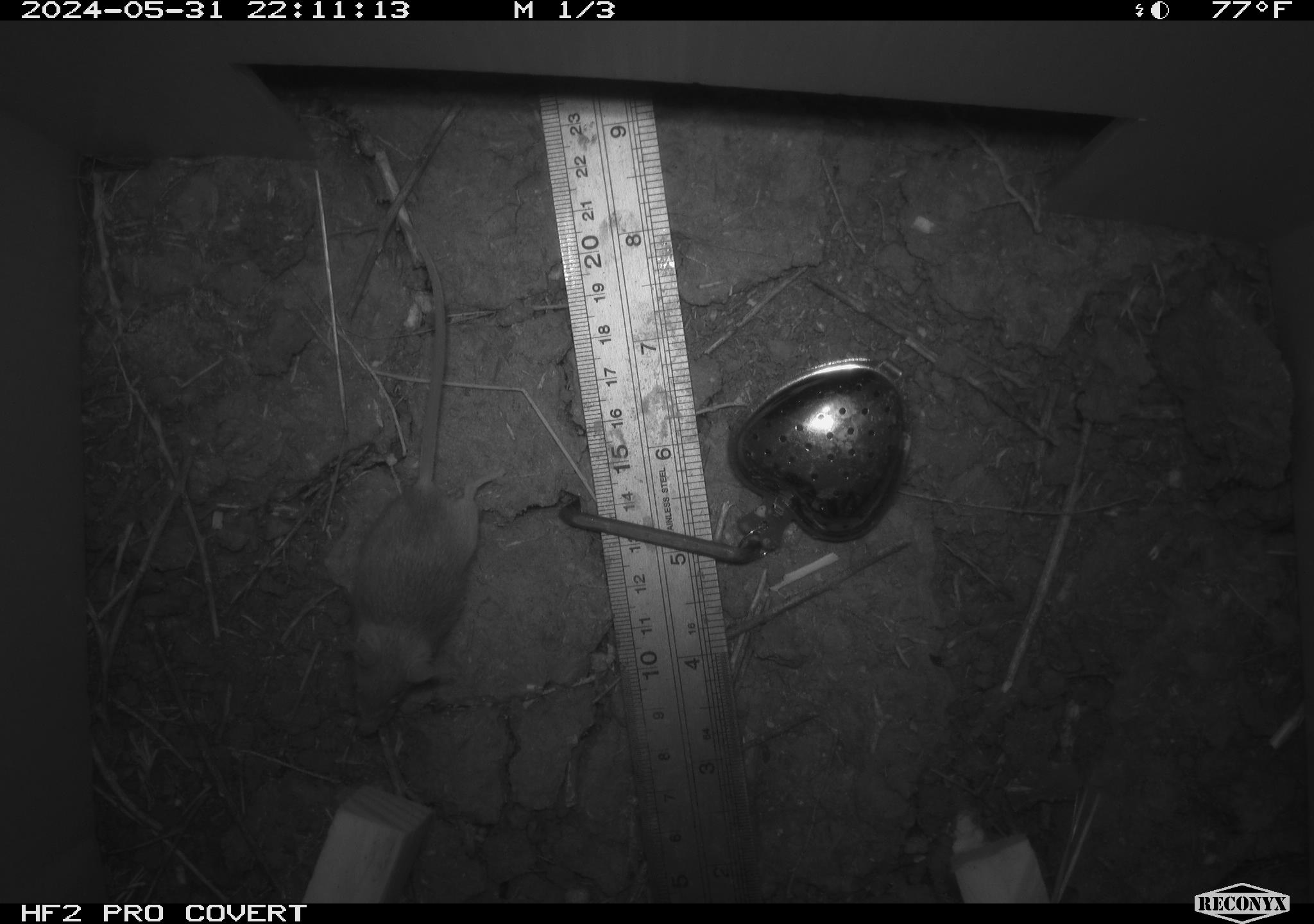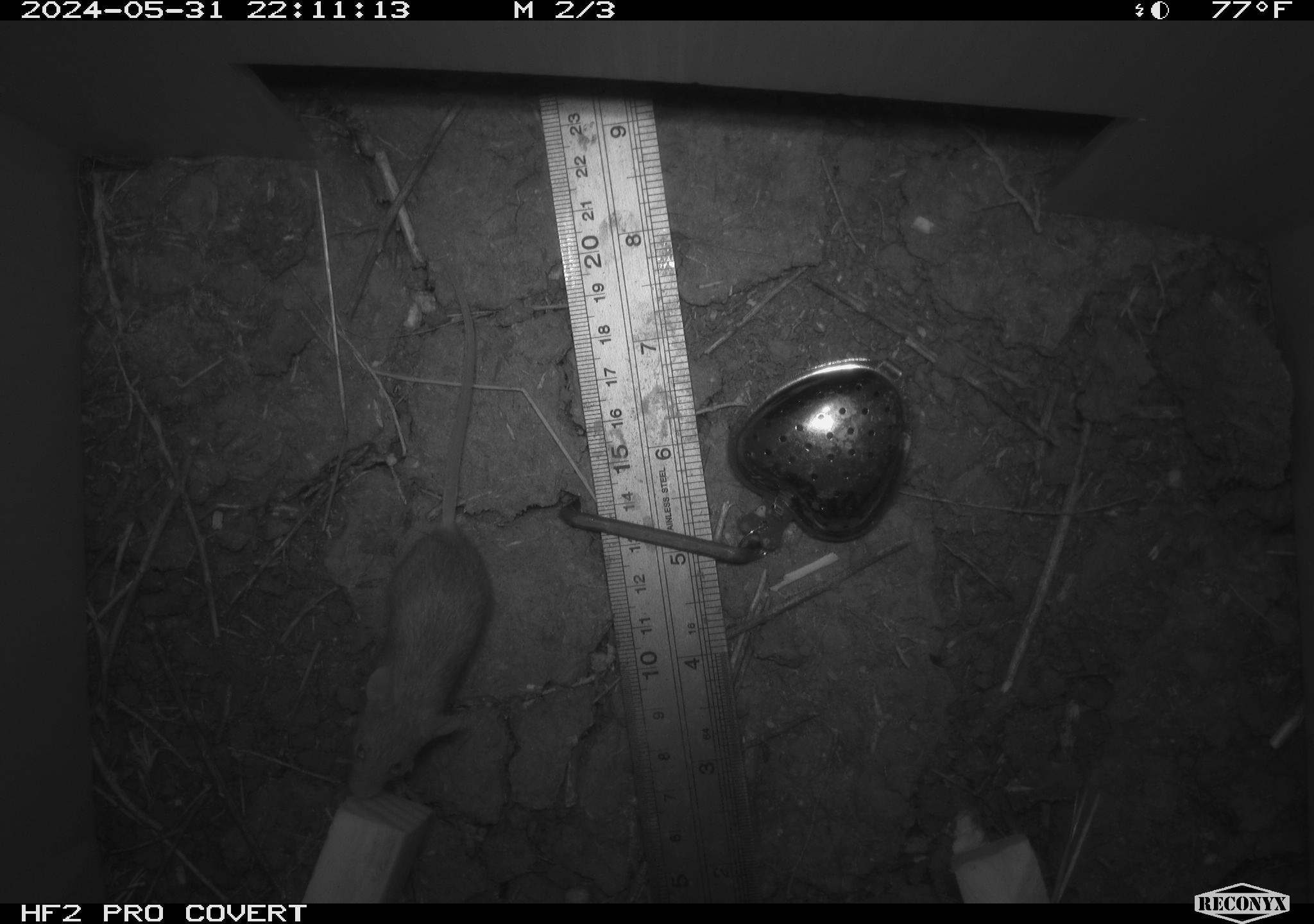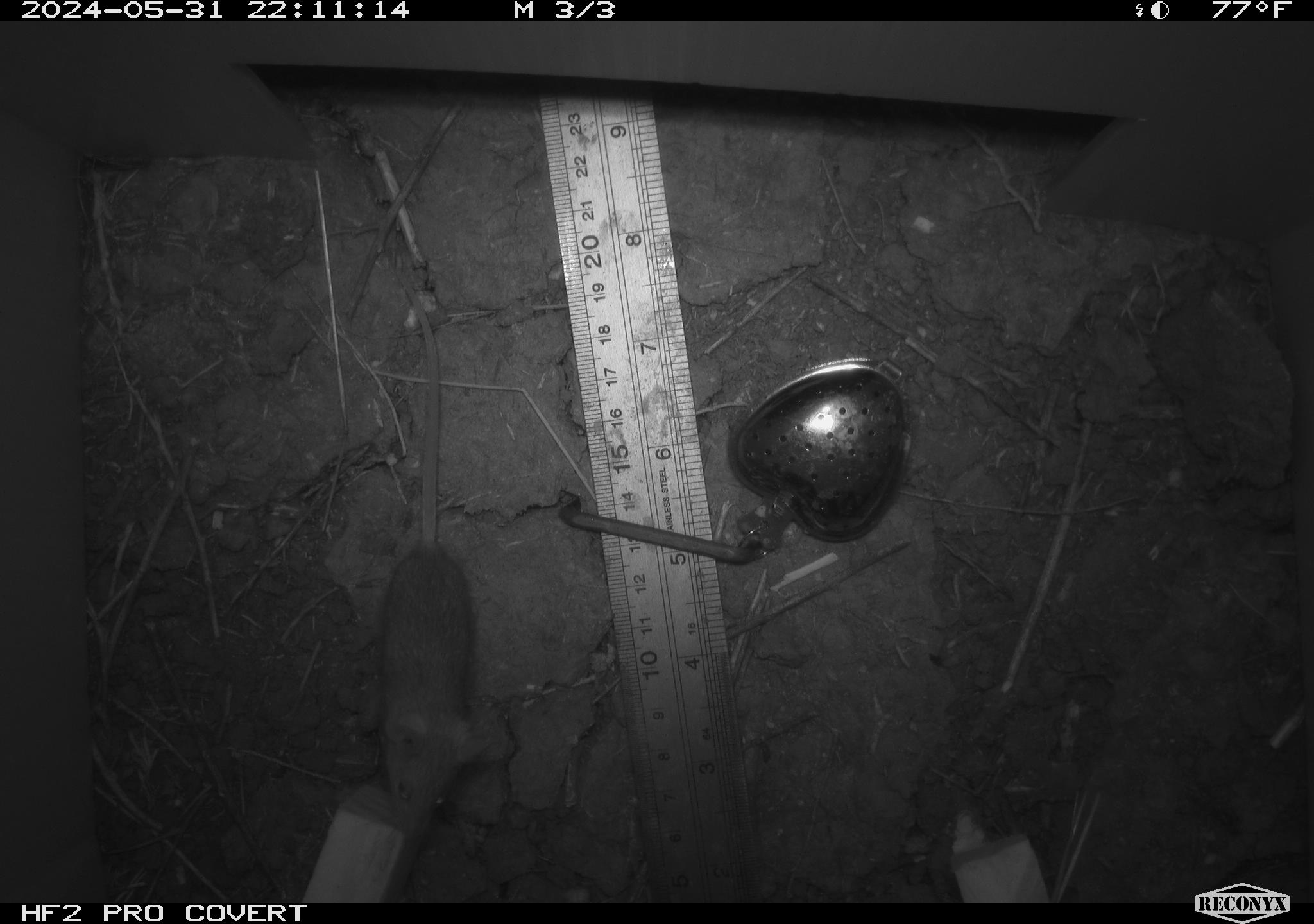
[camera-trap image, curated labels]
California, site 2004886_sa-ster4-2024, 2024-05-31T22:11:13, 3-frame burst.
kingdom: Animalia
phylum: Chordata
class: Mammalia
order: Rodentia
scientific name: Rodentia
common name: mouse species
Mouse species (Rodentia).